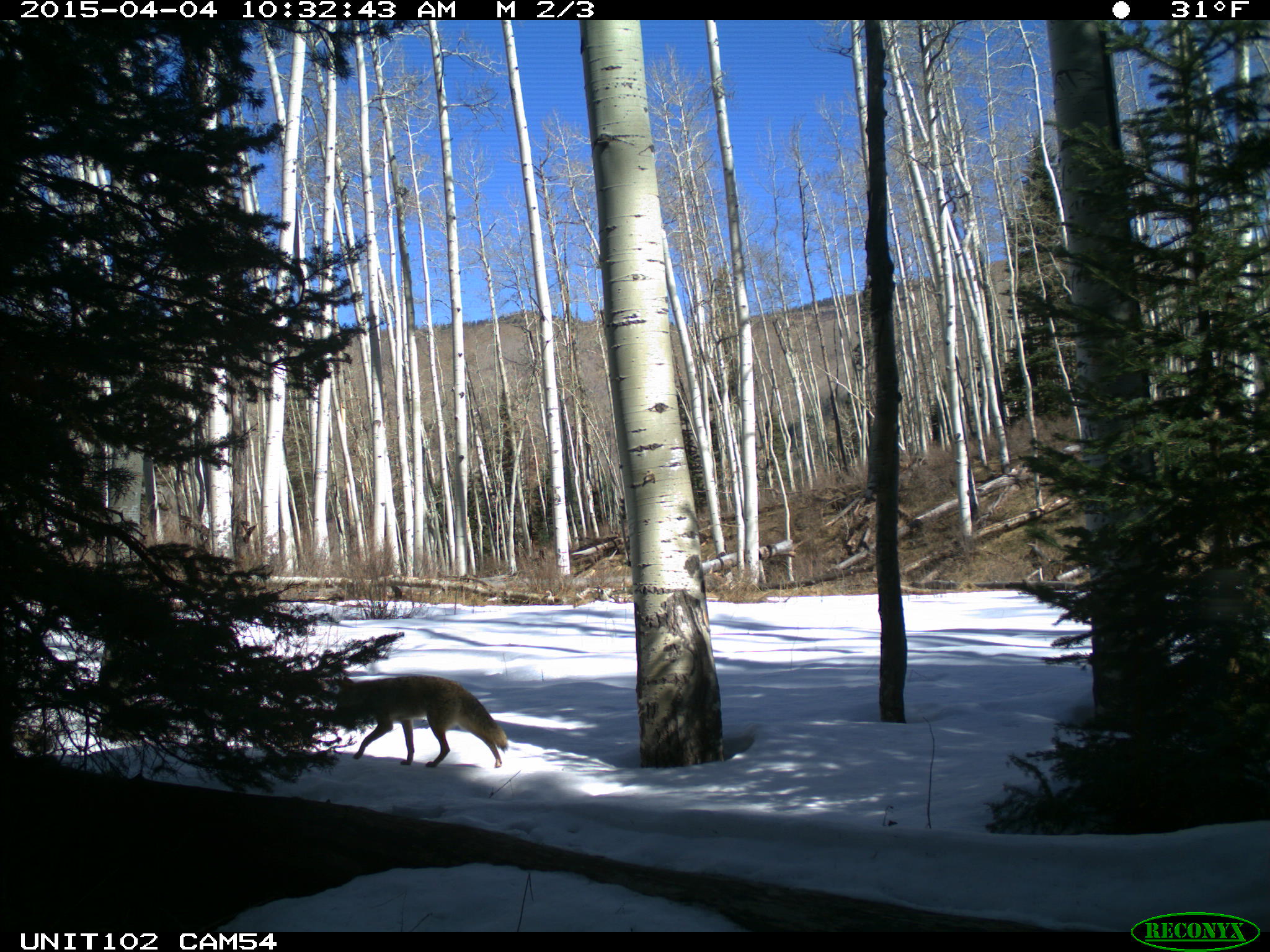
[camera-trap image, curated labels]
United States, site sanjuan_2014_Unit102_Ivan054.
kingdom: Animalia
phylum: Chordata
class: Mammalia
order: Carnivora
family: Canidae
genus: Canis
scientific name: Canis latrans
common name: coyote